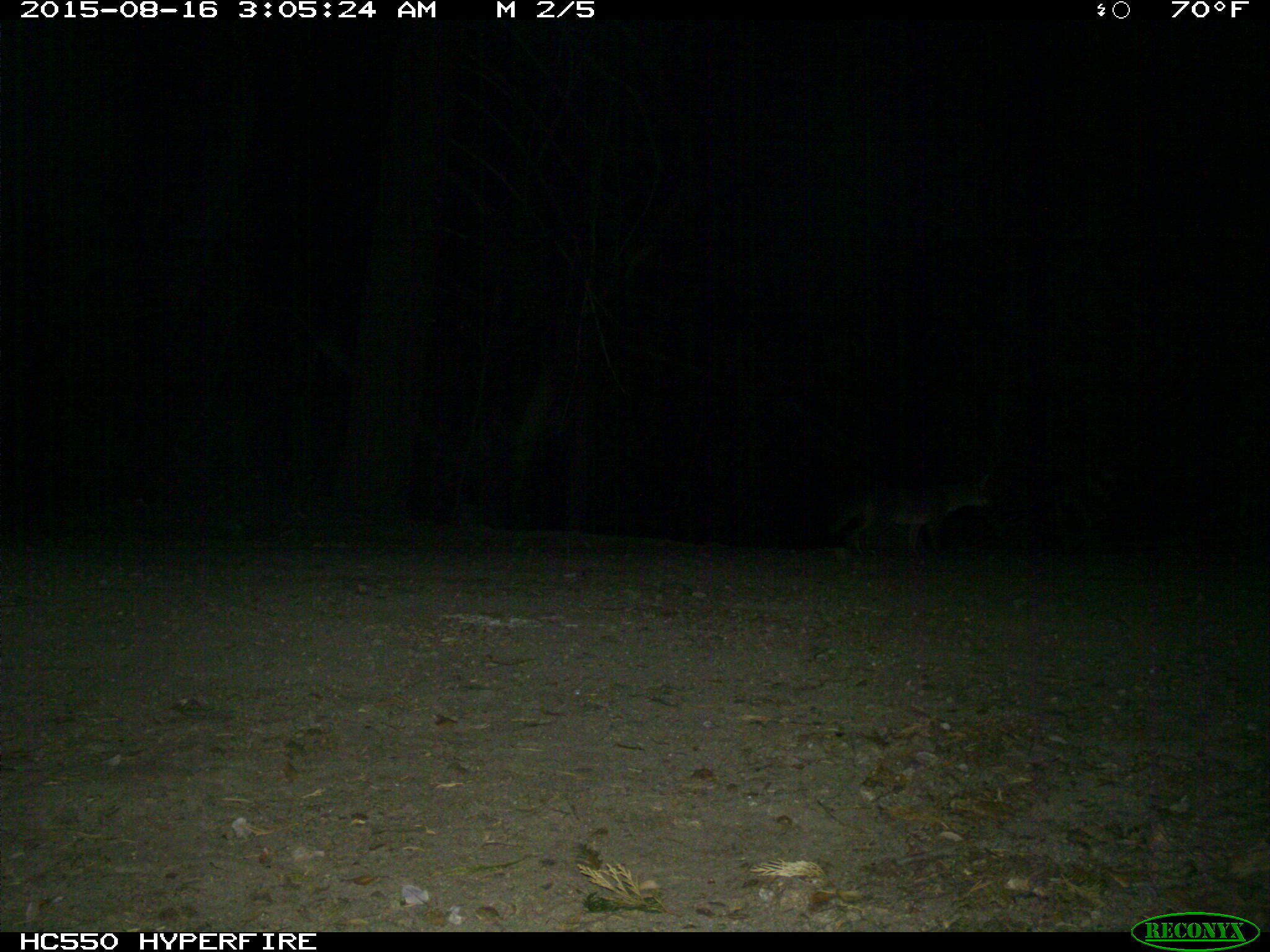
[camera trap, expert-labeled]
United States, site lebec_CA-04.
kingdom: Animalia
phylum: Chordata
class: Mammalia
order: Carnivora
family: Canidae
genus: Urocyon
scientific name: Urocyon cinereoargenteus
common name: gray fox